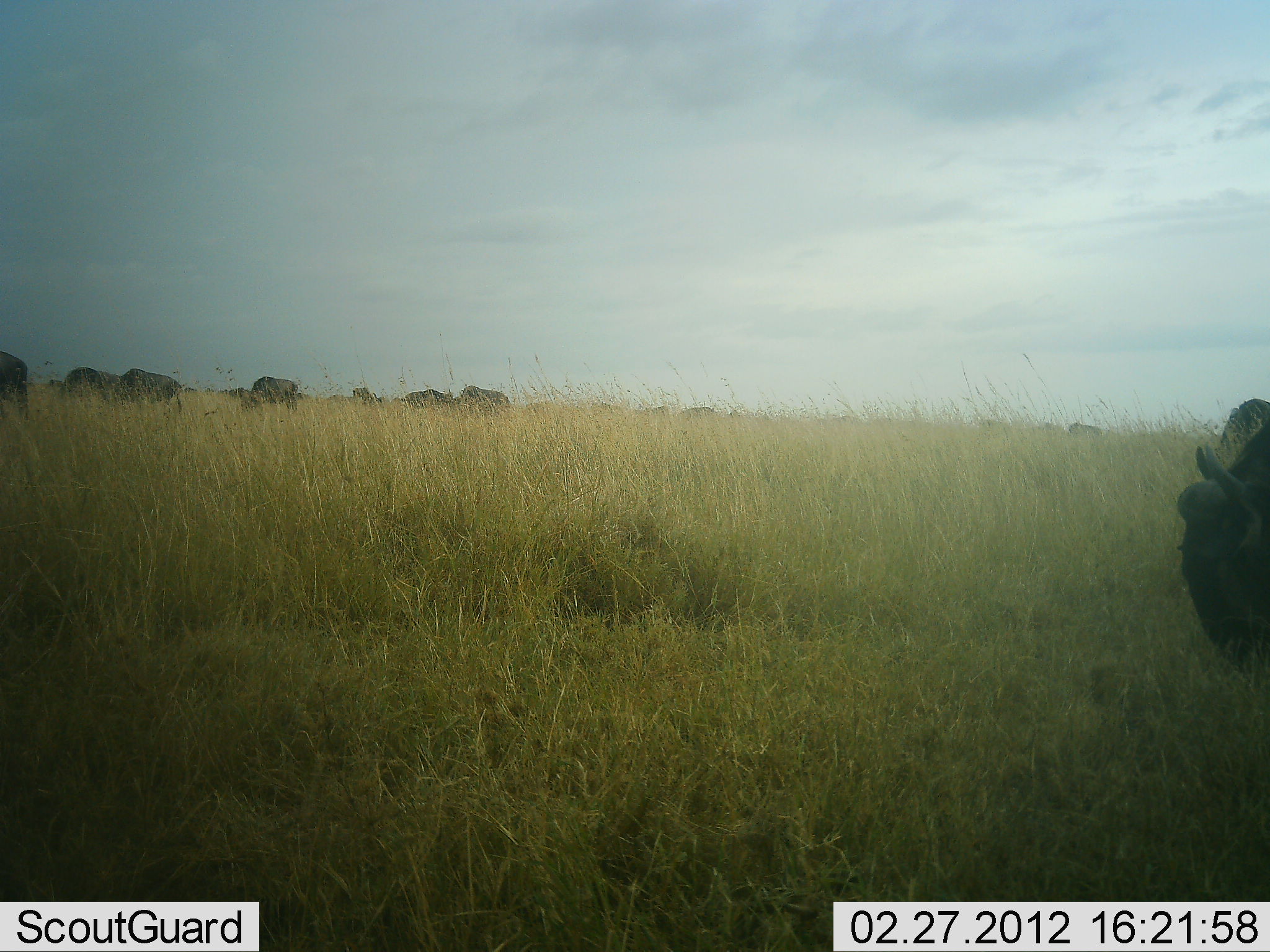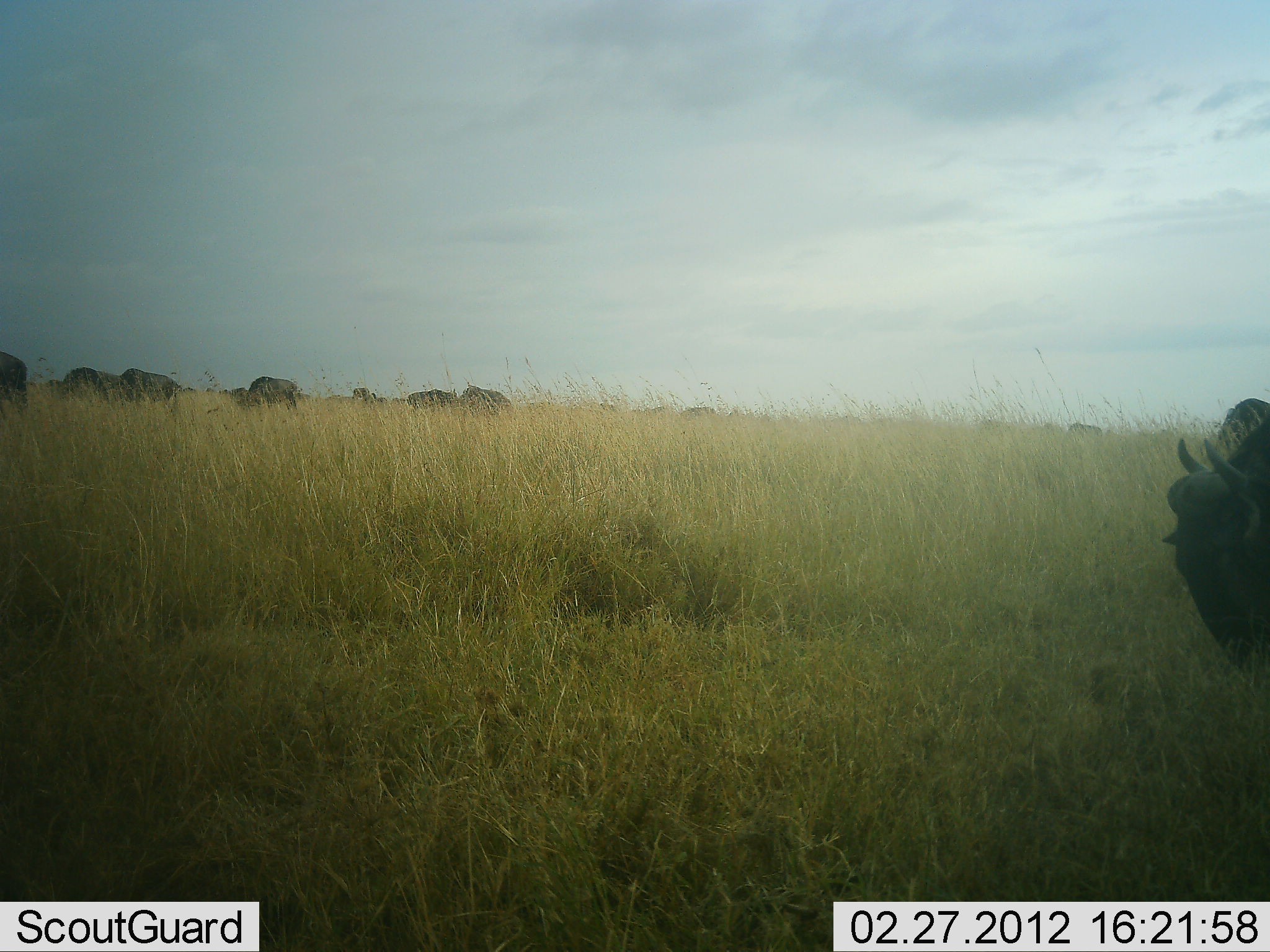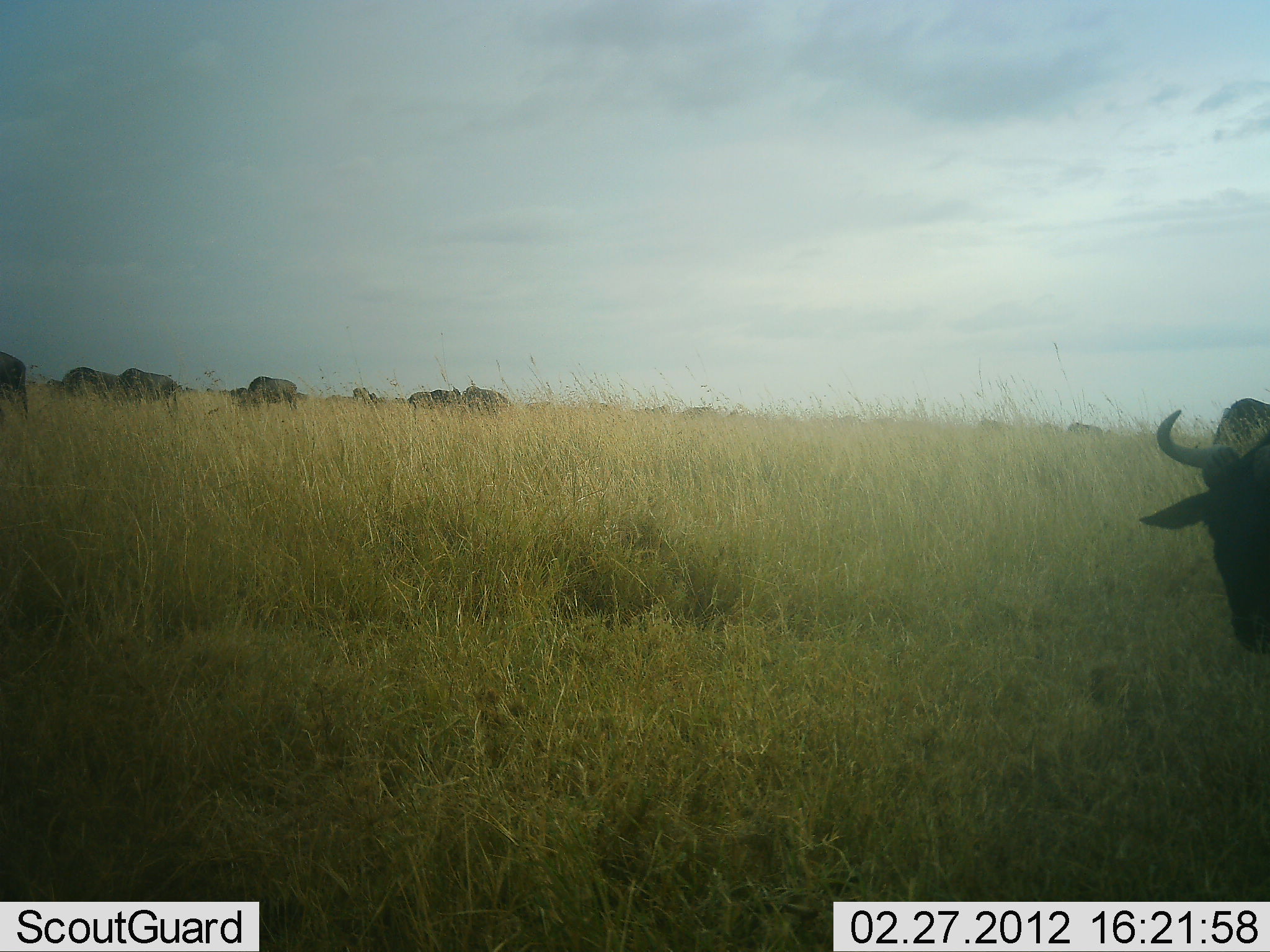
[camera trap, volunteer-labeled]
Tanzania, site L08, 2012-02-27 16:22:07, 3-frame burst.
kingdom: Animalia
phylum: Chordata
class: Mammalia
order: Artiodactyla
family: Bovidae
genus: Connochaetes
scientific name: Connochaetes taurinus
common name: blue wildebeest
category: wildebeest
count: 11-50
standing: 29%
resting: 0%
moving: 21%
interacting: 7%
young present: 0%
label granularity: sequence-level